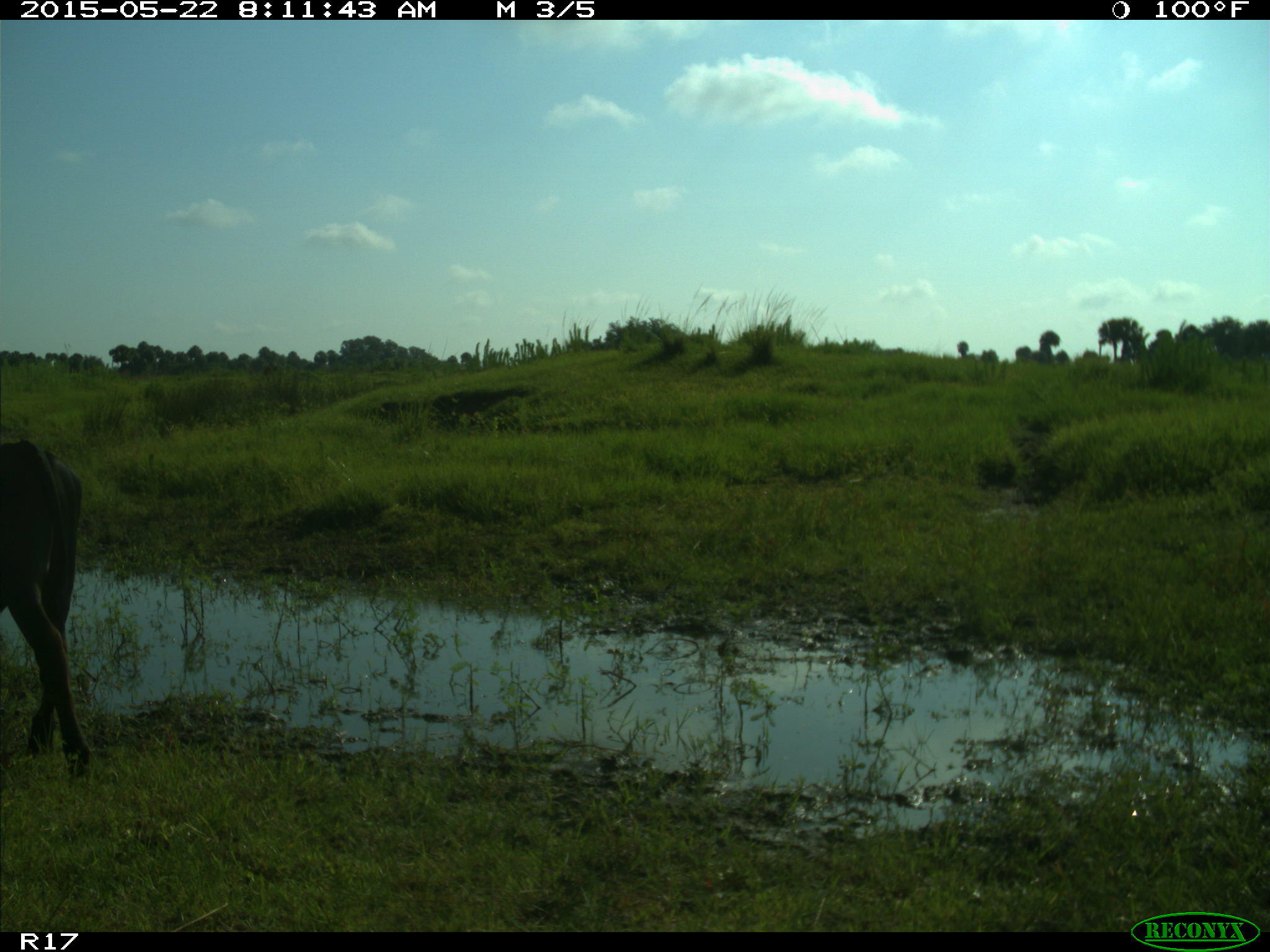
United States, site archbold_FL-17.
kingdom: Animalia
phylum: Chordata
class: Mammalia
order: Artiodactyla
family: Bovidae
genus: Bos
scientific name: Bos taurus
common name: domestic cow